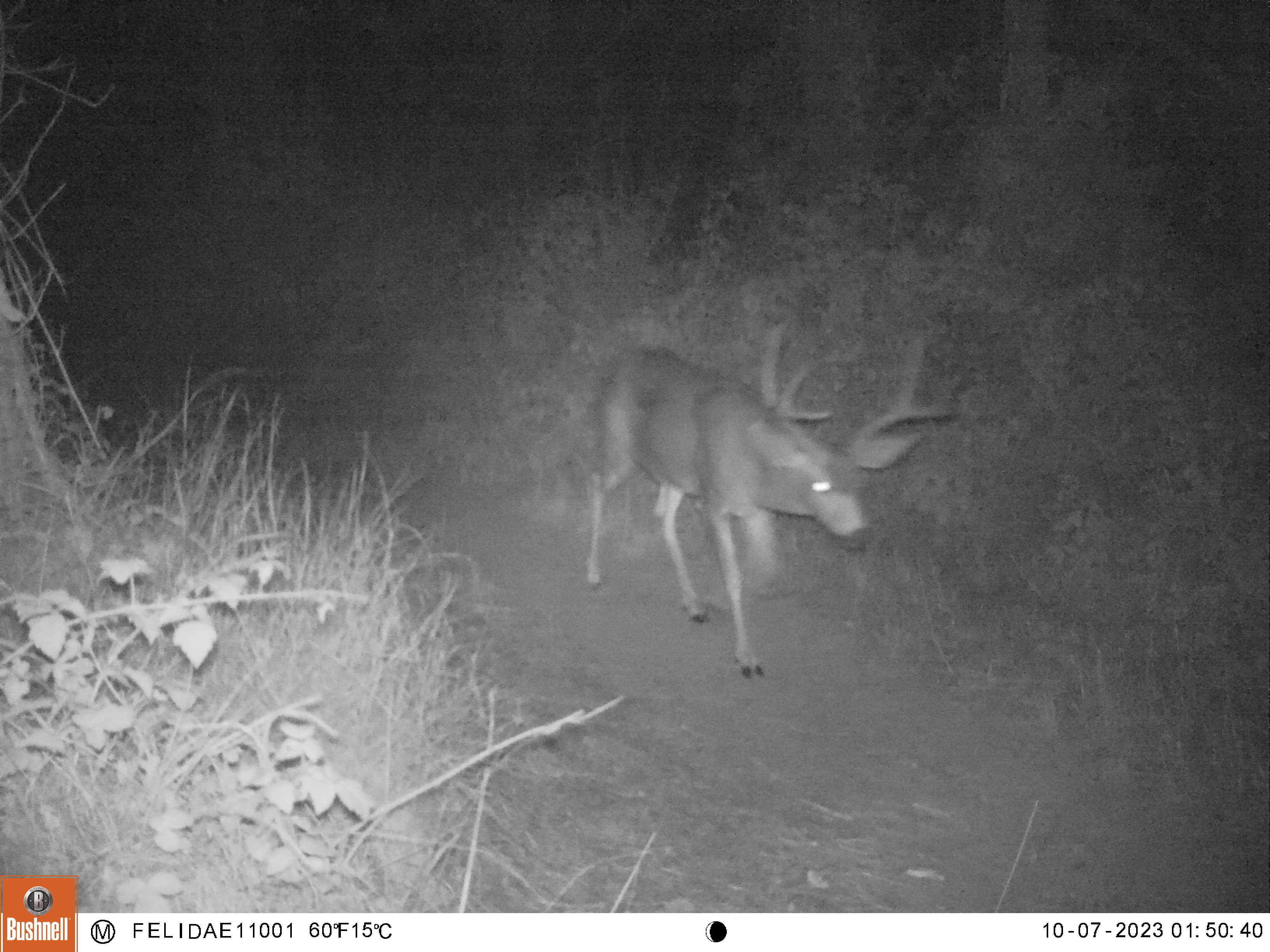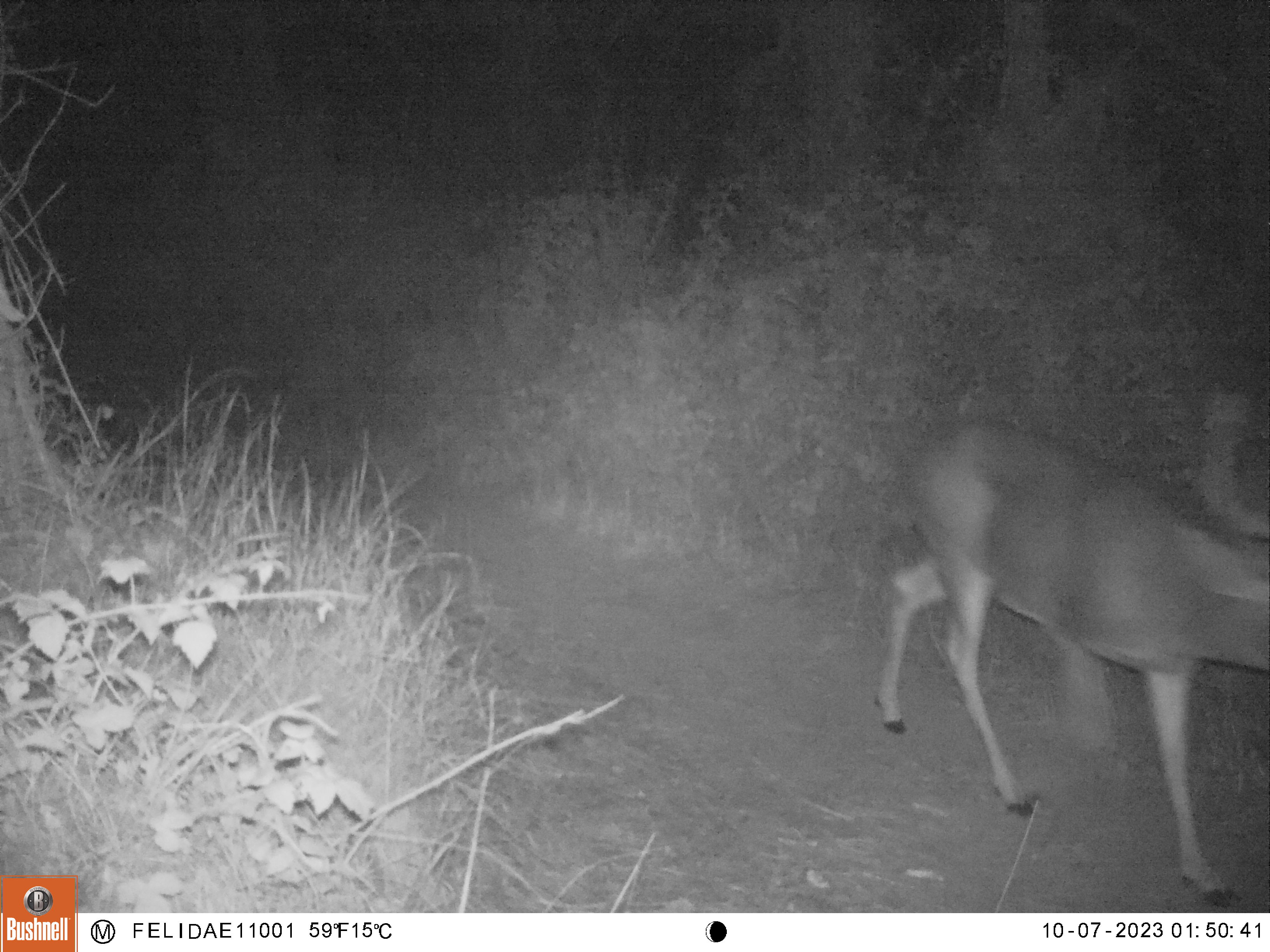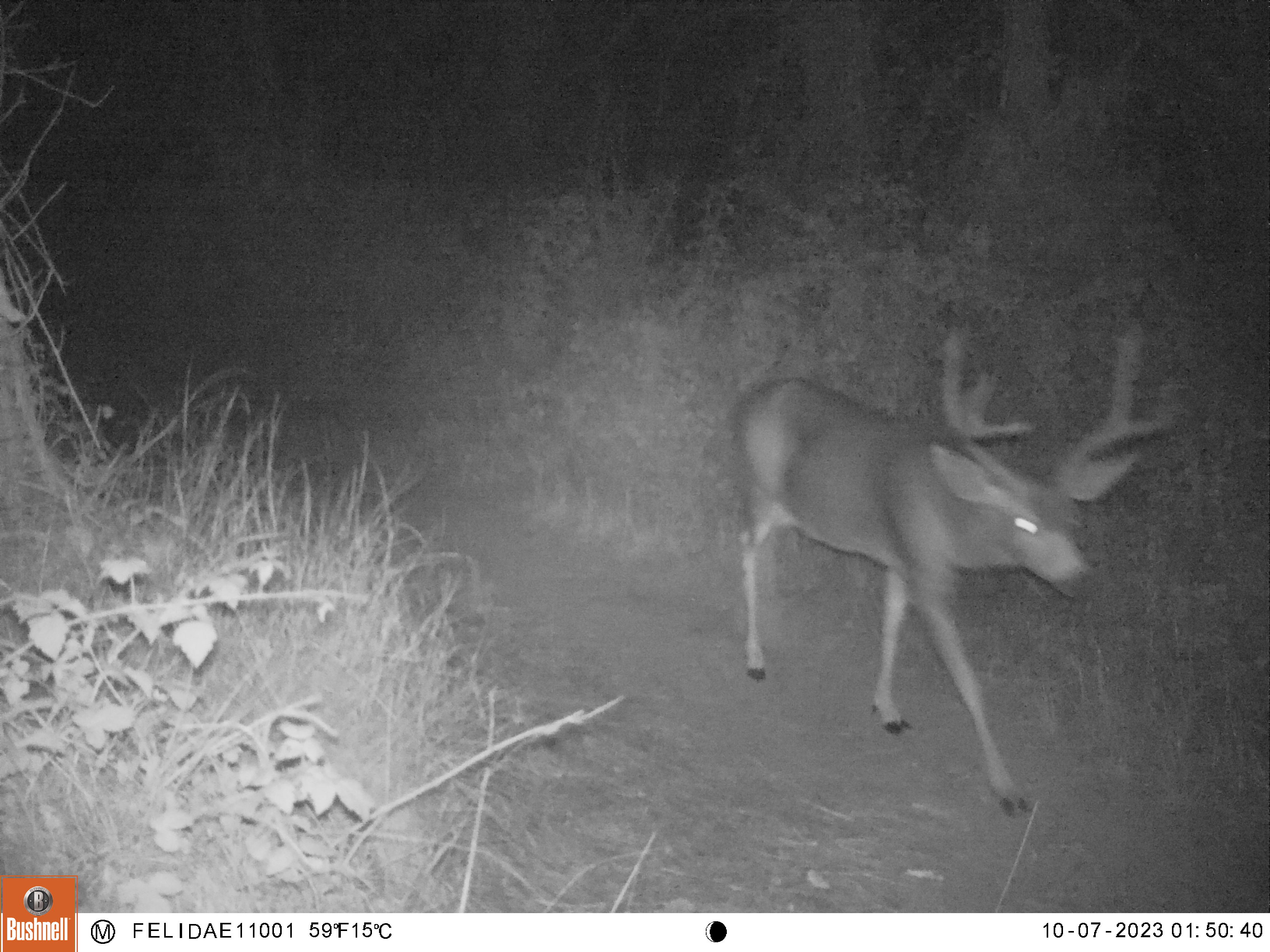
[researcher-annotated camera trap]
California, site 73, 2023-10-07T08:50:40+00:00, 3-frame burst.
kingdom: Animalia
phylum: Chordata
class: Mammalia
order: Artiodactyla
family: Cervidae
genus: Odocoileus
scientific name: Odocoileus hemionus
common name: mule deer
Mule deer (Odocoileus hemionus).